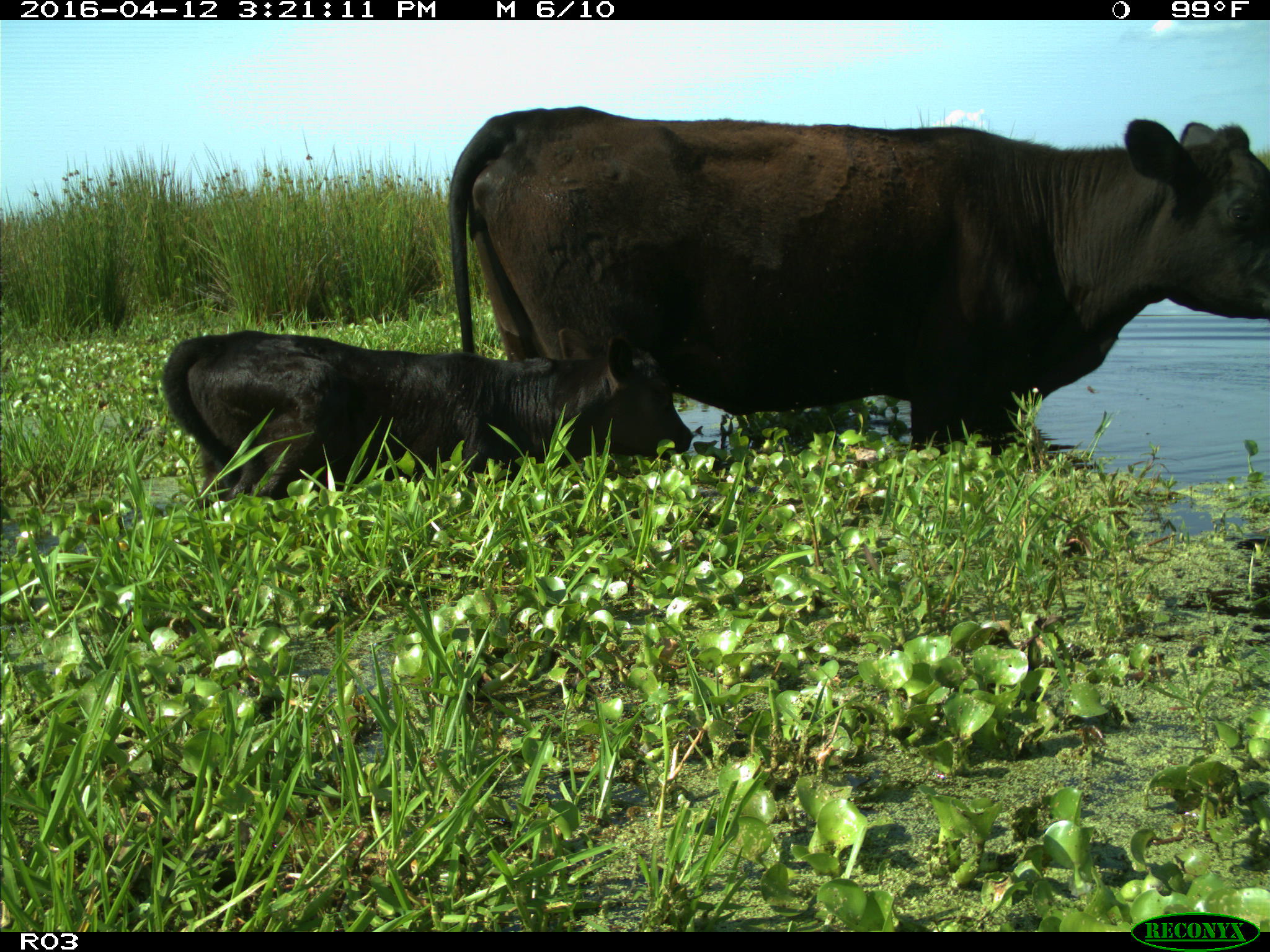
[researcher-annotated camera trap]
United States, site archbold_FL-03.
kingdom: Animalia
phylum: Chordata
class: Mammalia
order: Artiodactyla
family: Bovidae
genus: Bos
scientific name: Bos taurus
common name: domestic cow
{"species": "Bos taurus (domestic cow)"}